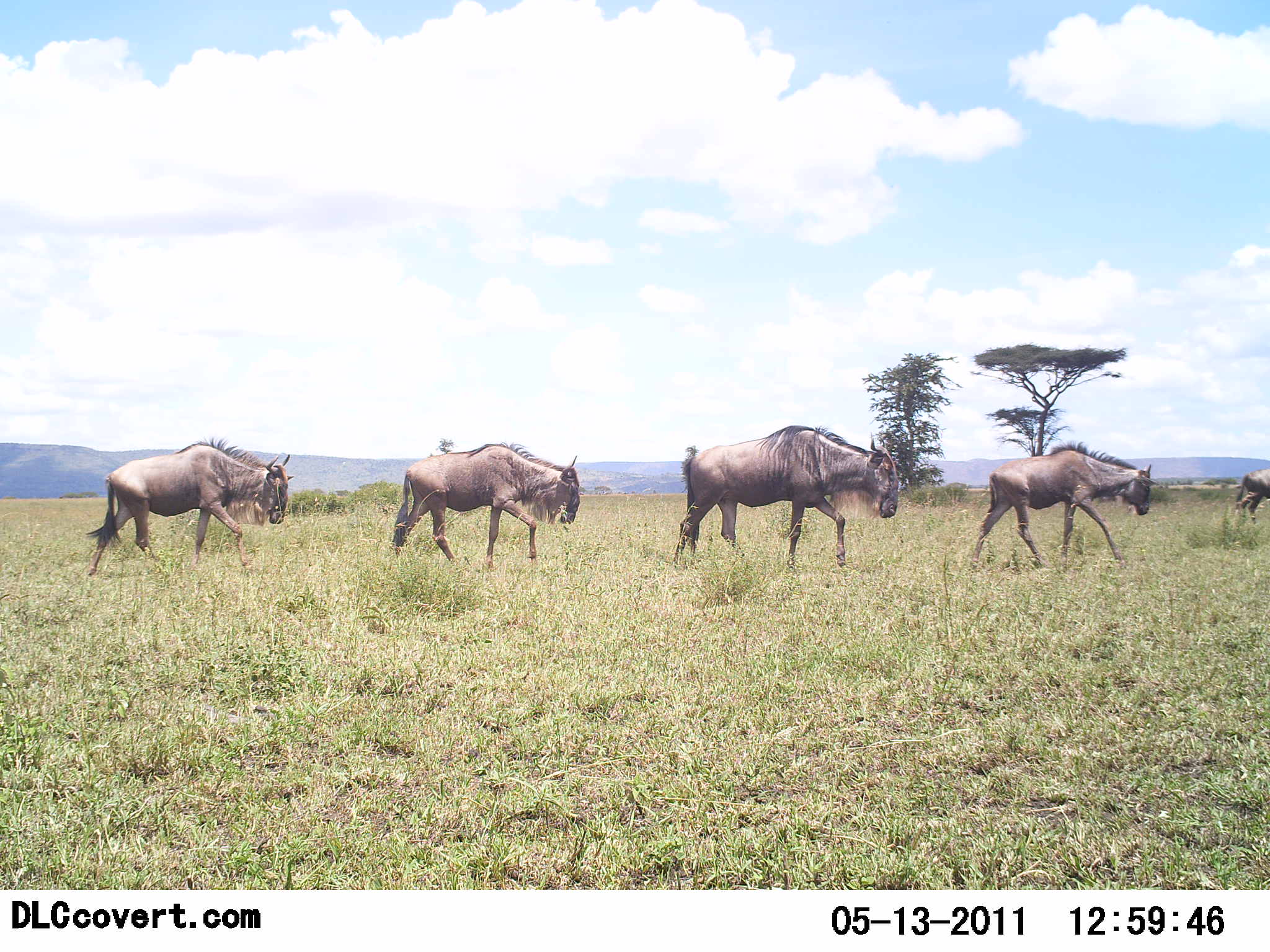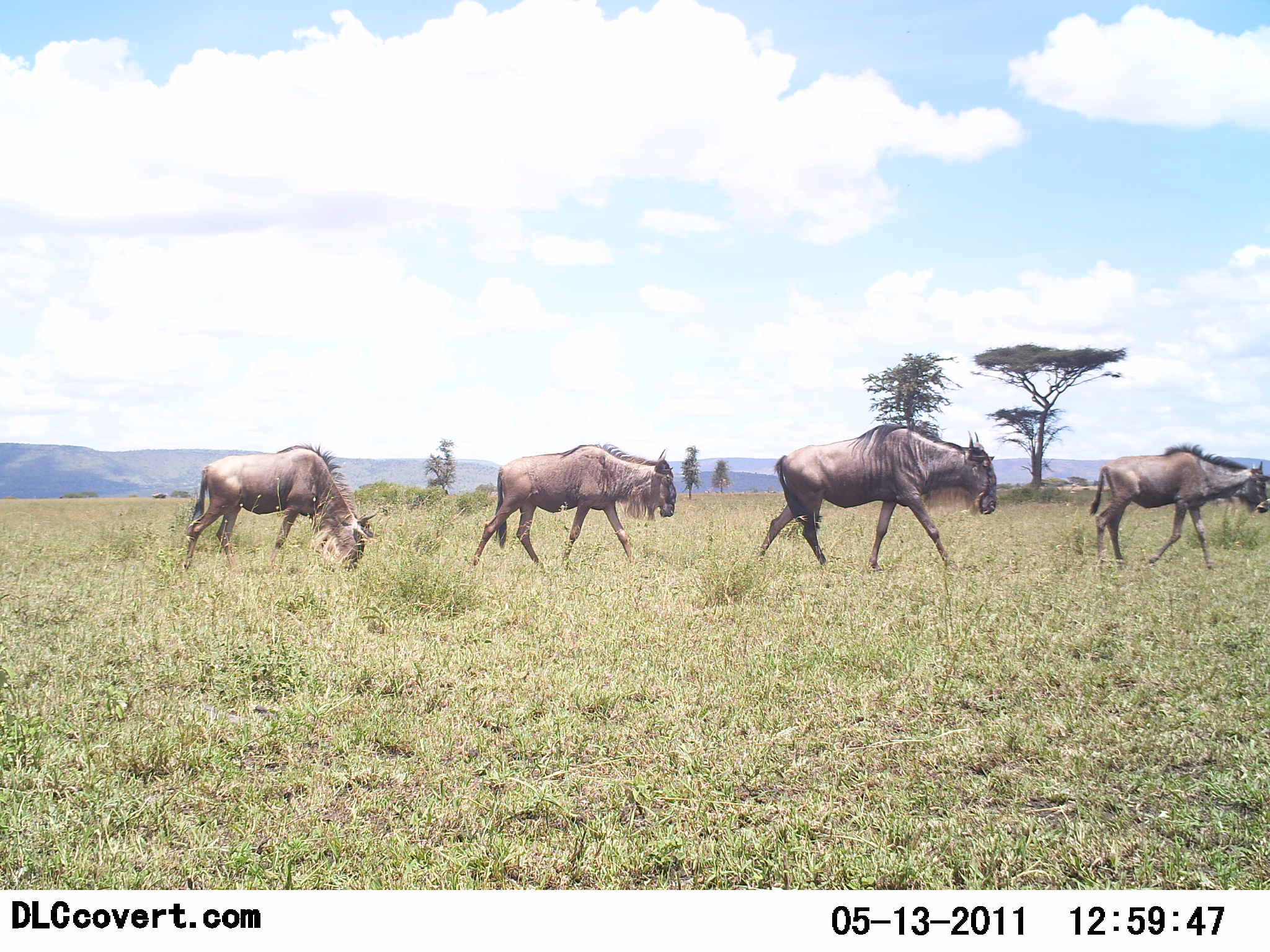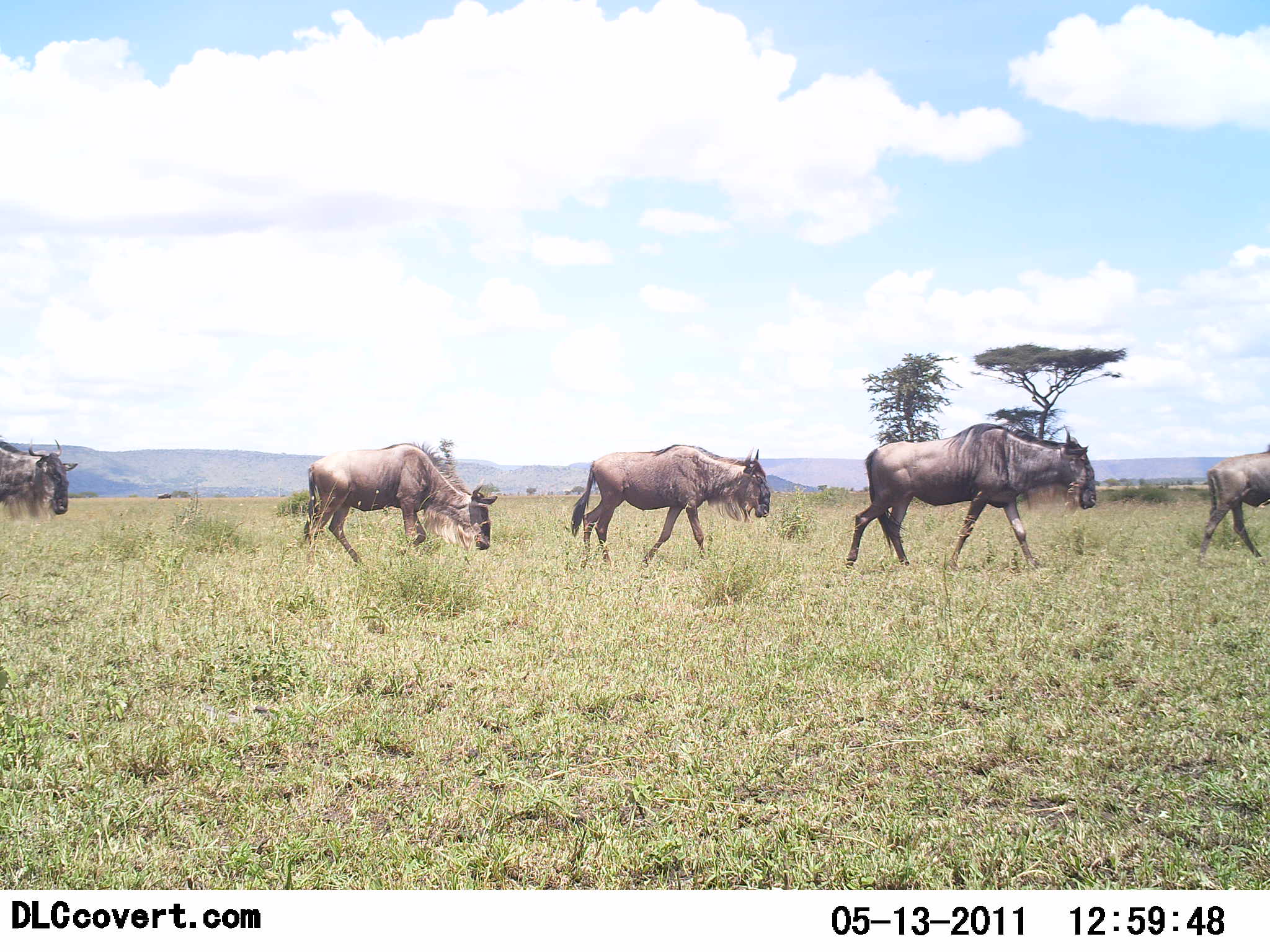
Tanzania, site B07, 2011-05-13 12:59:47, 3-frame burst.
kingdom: Animalia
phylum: Chordata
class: Mammalia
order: Artiodactyla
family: Bovidae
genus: Connochaetes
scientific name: Connochaetes taurinus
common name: blue wildebeest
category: wildebeest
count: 5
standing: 0%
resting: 0%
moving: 100%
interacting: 0%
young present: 0%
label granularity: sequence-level